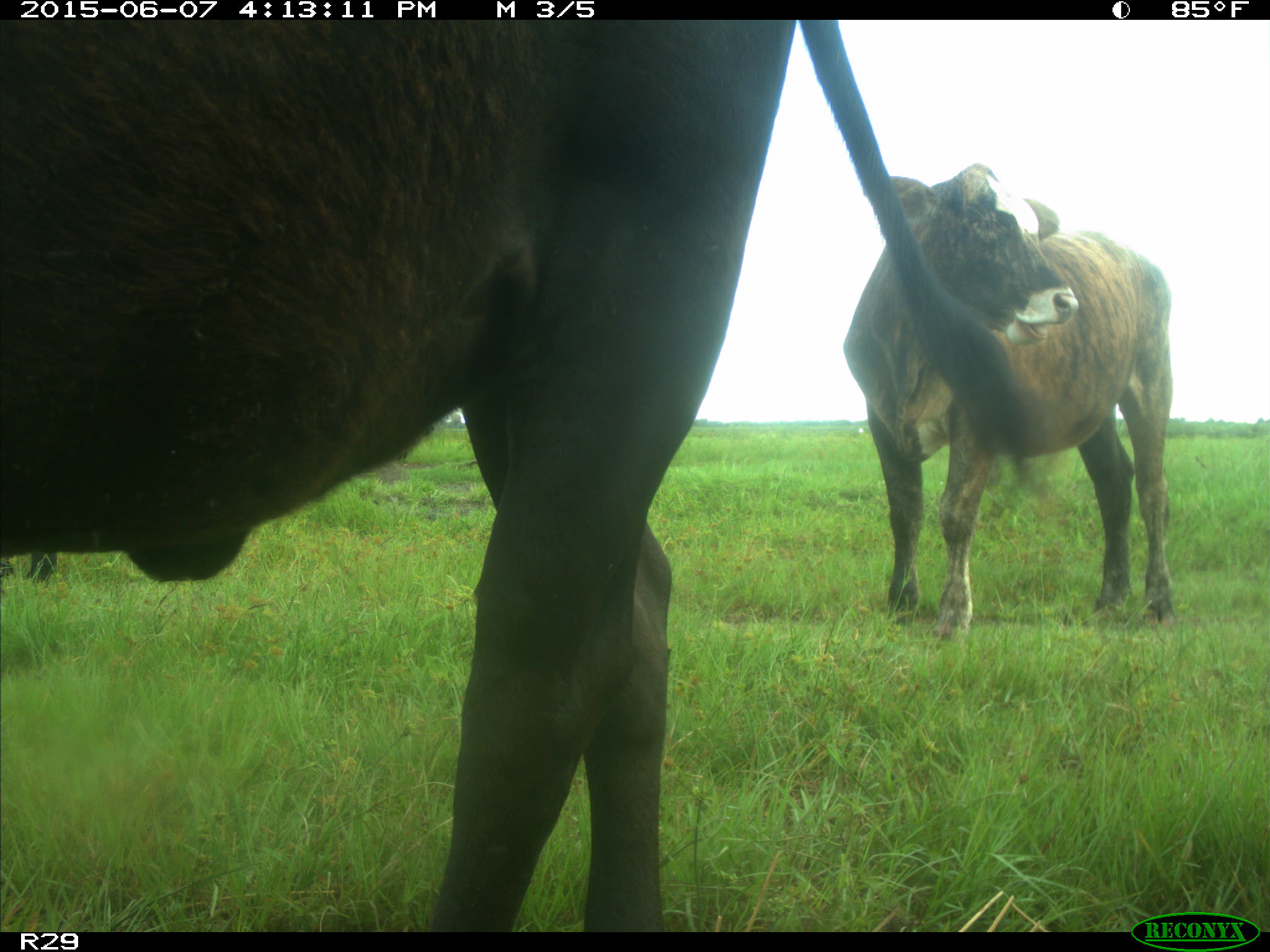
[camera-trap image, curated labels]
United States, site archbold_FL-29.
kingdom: Animalia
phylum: Chordata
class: Mammalia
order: Artiodactyla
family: Bovidae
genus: Bos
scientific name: Bos taurus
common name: domestic cow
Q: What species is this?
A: Bos taurus (domestic cow).